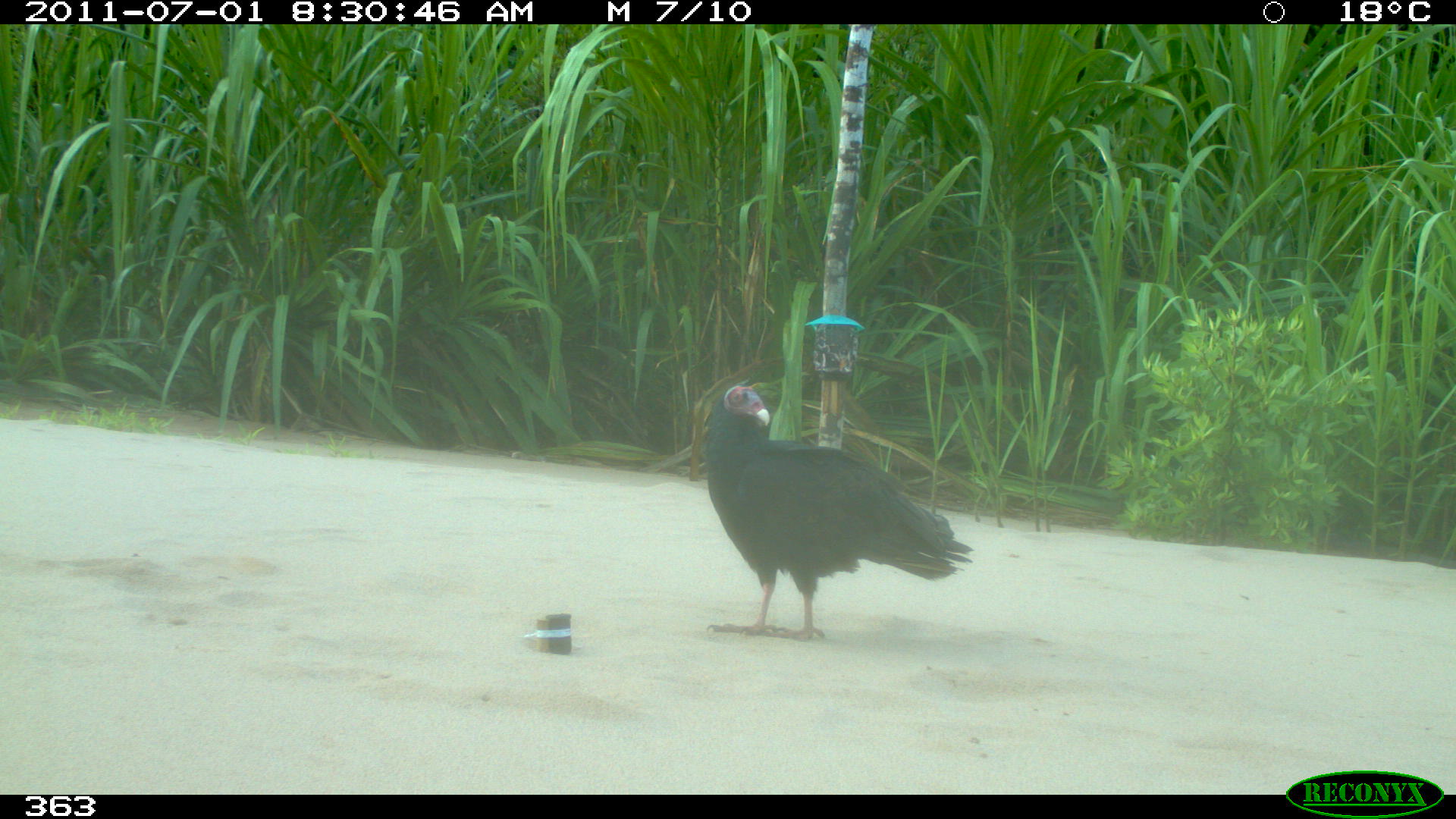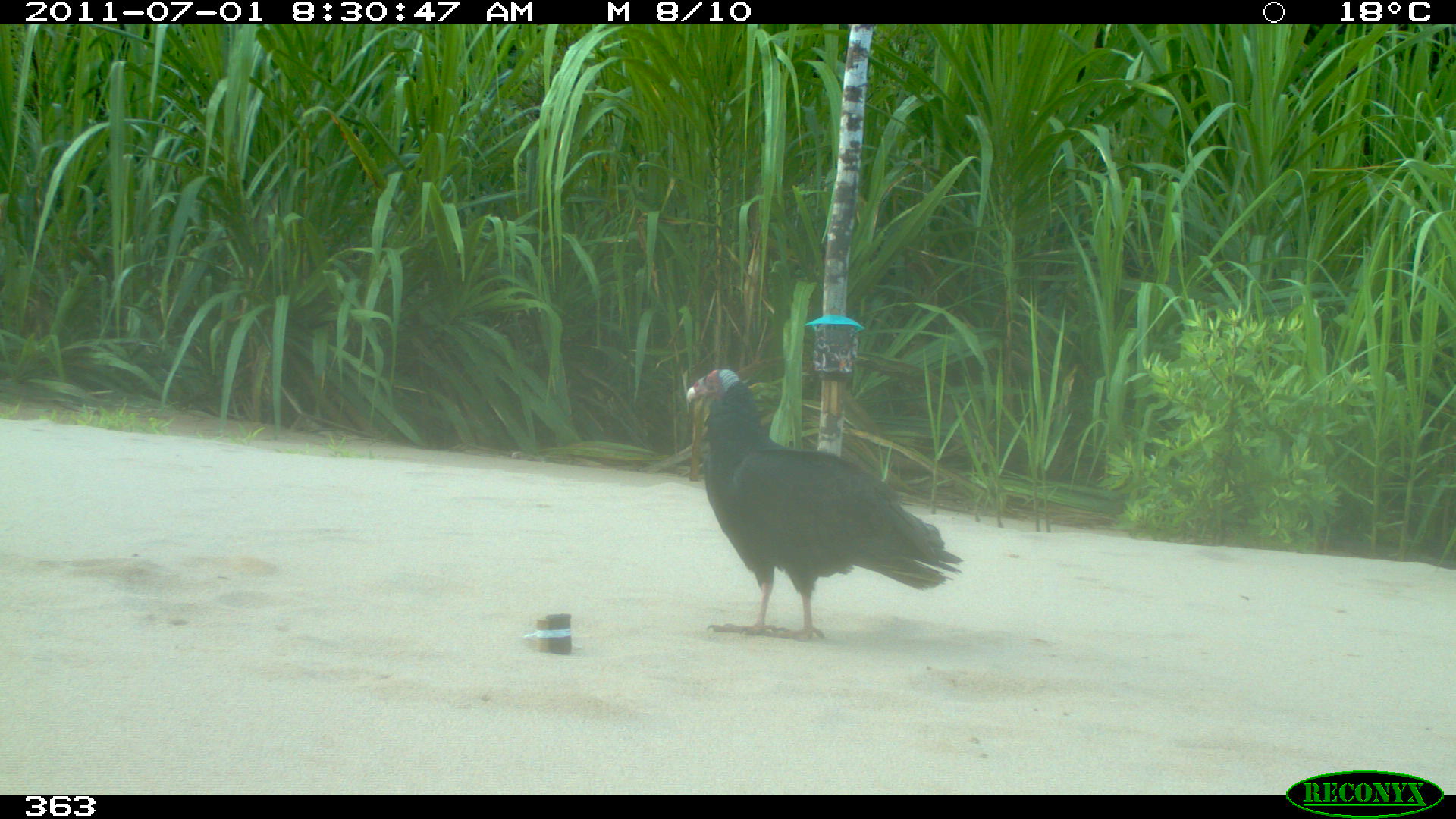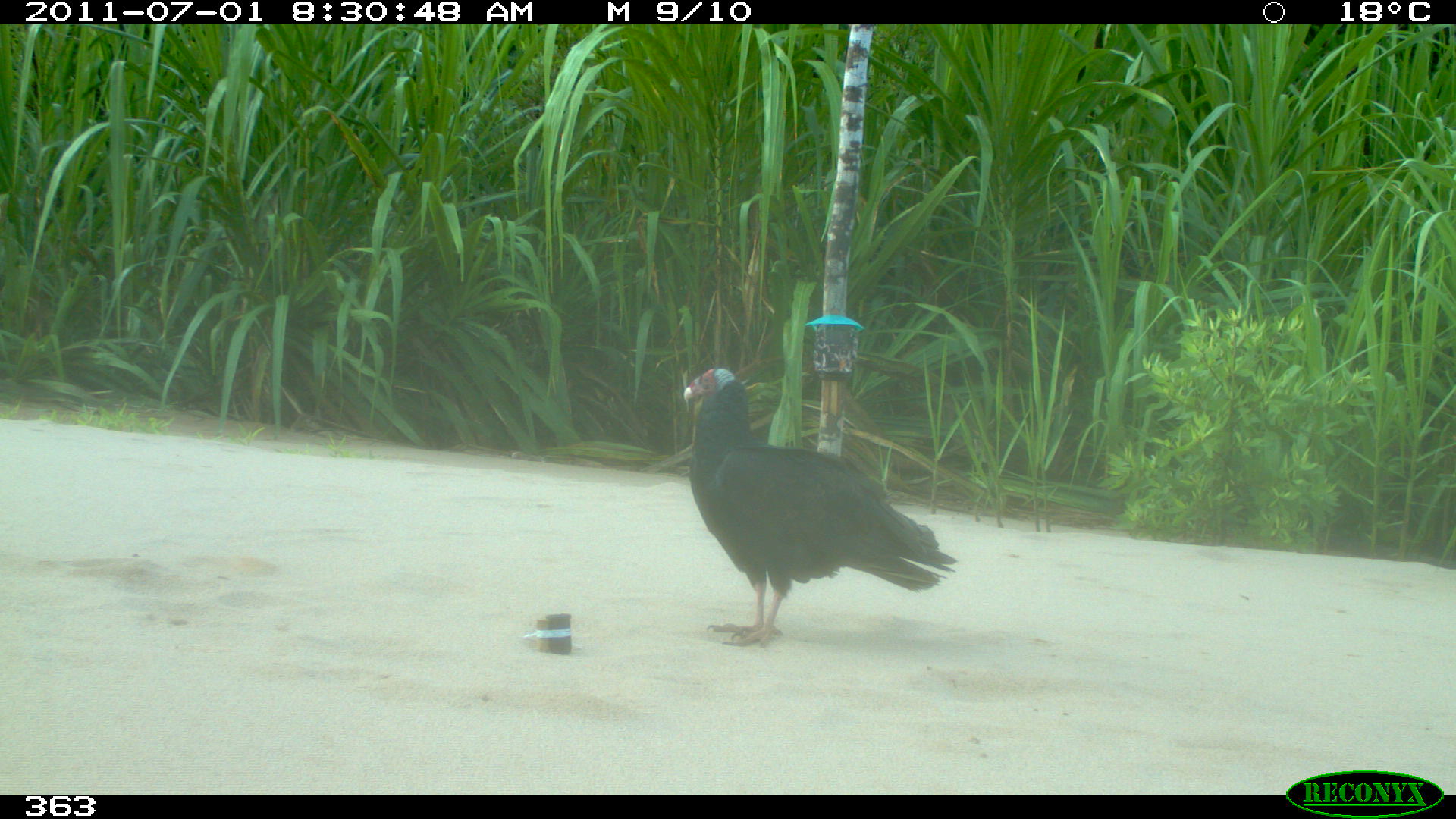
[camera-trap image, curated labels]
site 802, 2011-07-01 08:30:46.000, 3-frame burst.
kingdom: Animalia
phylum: Chordata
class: Aves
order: Cathartiformes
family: Cathartidae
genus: Cathartes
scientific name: Cathartes burrovianus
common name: lesser yellow-headed vulture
Cathartes burrovianus (lesser yellow-headed vulture).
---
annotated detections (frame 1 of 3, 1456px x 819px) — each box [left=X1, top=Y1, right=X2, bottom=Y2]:
cathartes burrovianus: [left=706, top=385, right=971, bottom=640]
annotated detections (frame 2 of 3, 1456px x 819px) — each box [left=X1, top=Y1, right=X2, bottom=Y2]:
cathartes burrovianus: [left=686, top=368, right=963, bottom=640]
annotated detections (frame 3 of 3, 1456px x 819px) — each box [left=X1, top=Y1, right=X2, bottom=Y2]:
cathartes burrovianus: [left=683, top=368, right=956, bottom=647]